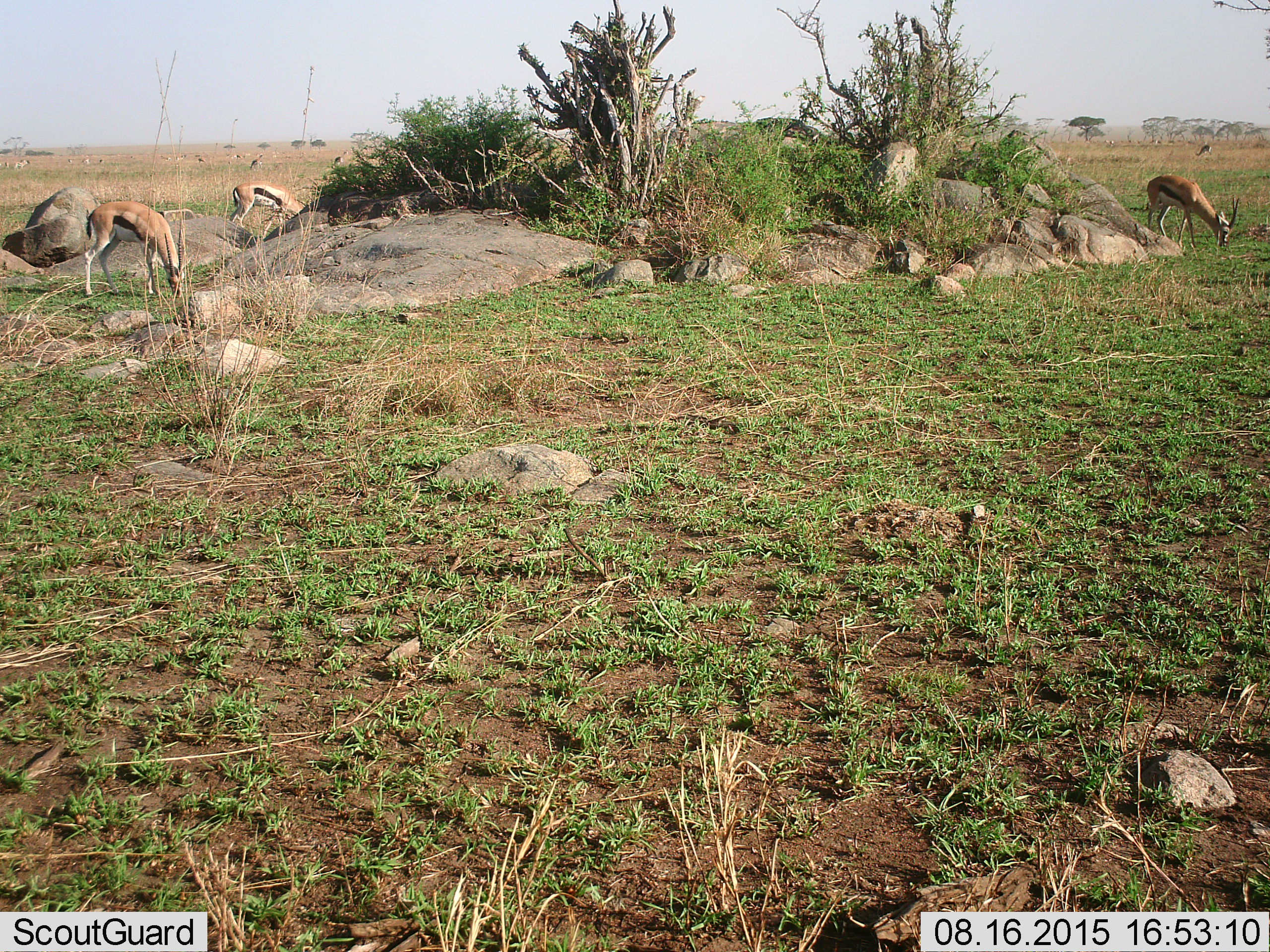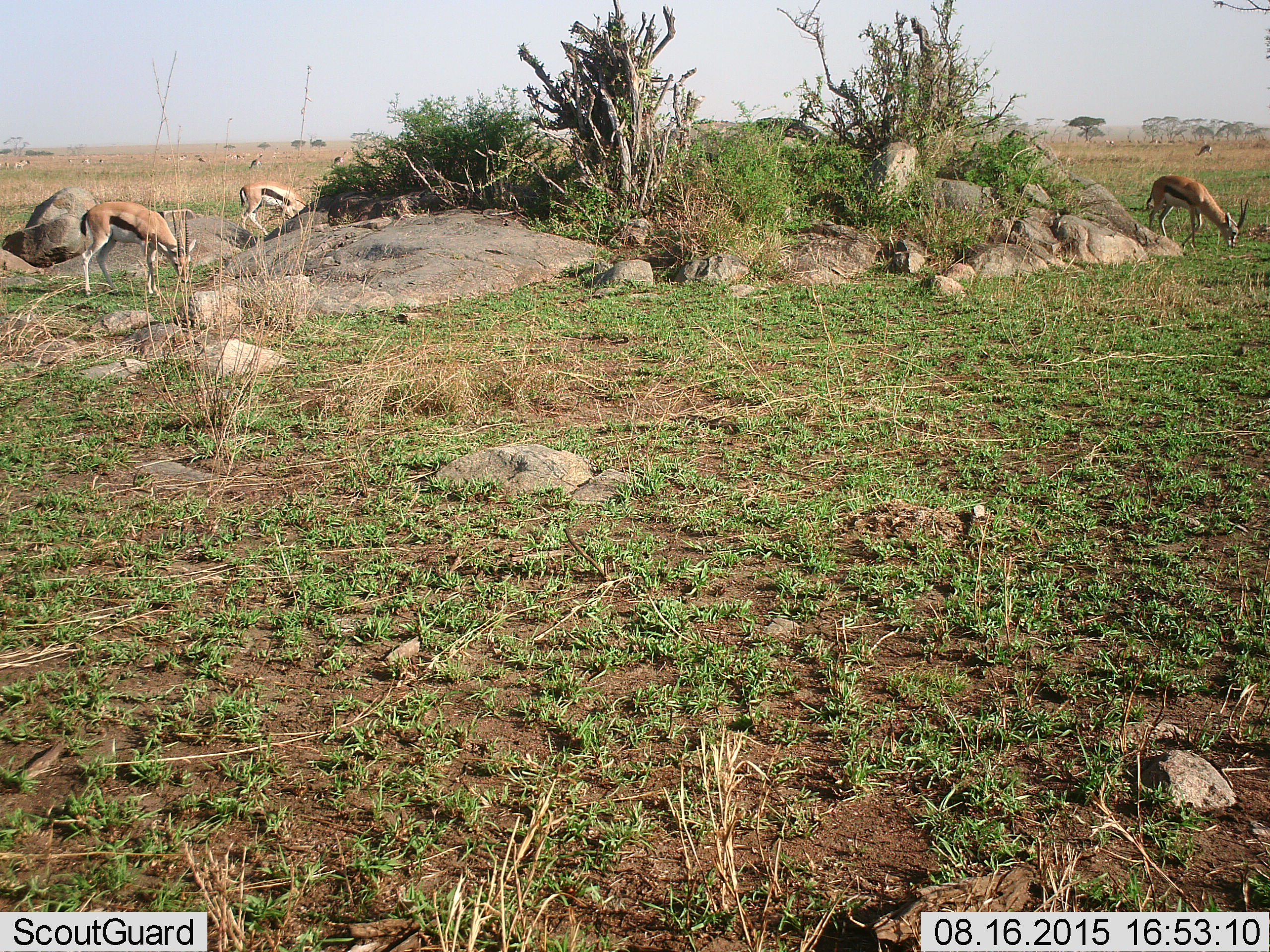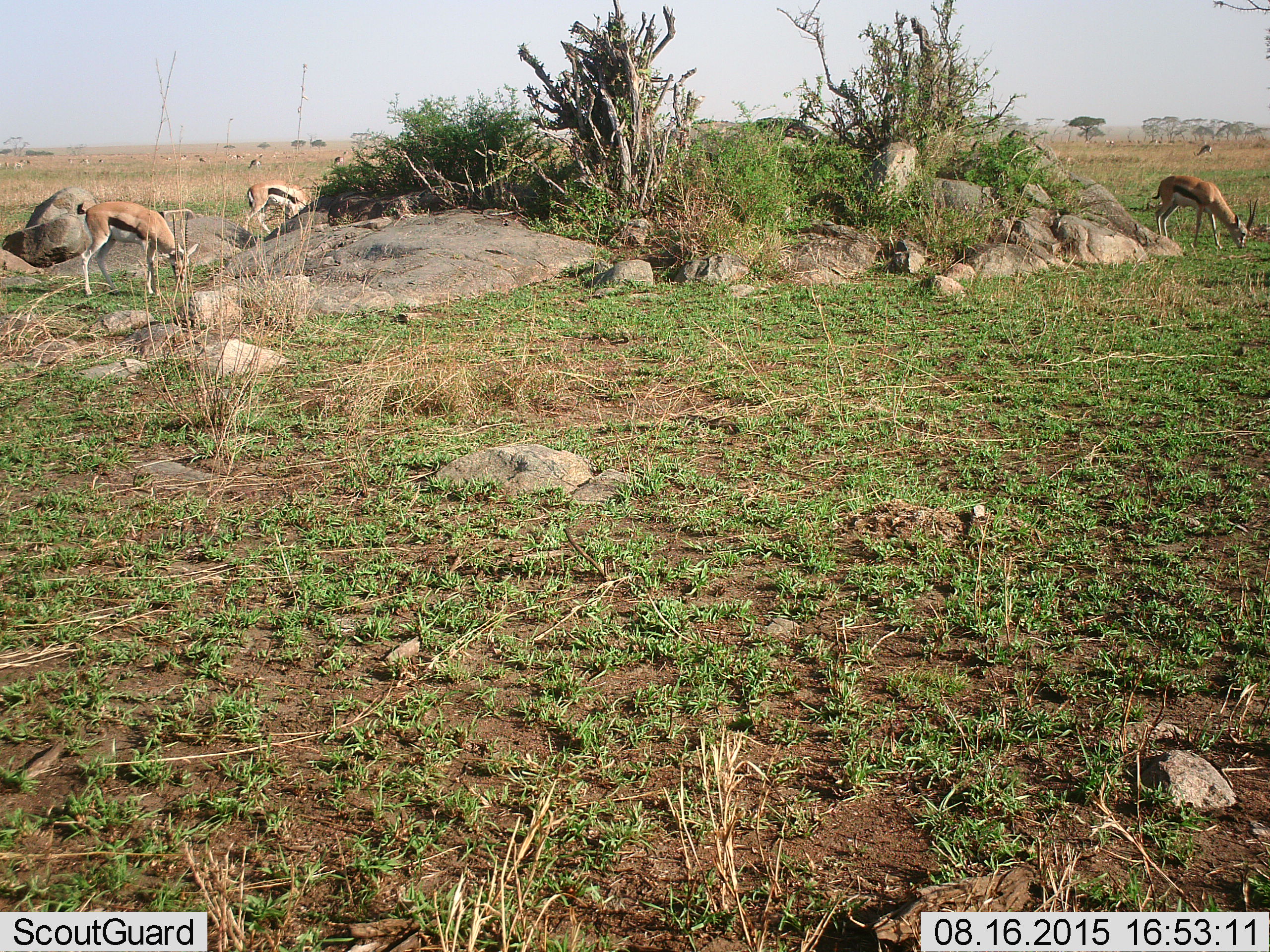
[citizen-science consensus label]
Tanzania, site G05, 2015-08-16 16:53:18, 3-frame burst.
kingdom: Animalia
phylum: Chordata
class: Mammalia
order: Artiodactyla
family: Bovidae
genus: Eudorcas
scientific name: Eudorcas thomsonii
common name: thomson's gazelle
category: gazellethomsons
Gazellethomsons (thomson's gazelle) (Eudorcas thomsonii), count 11-50. Behavior (volunteer vote fractions): standing 33%, resting 0%, moving 33%, interacting 0%. Young present (vote fraction): 0%. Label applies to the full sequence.